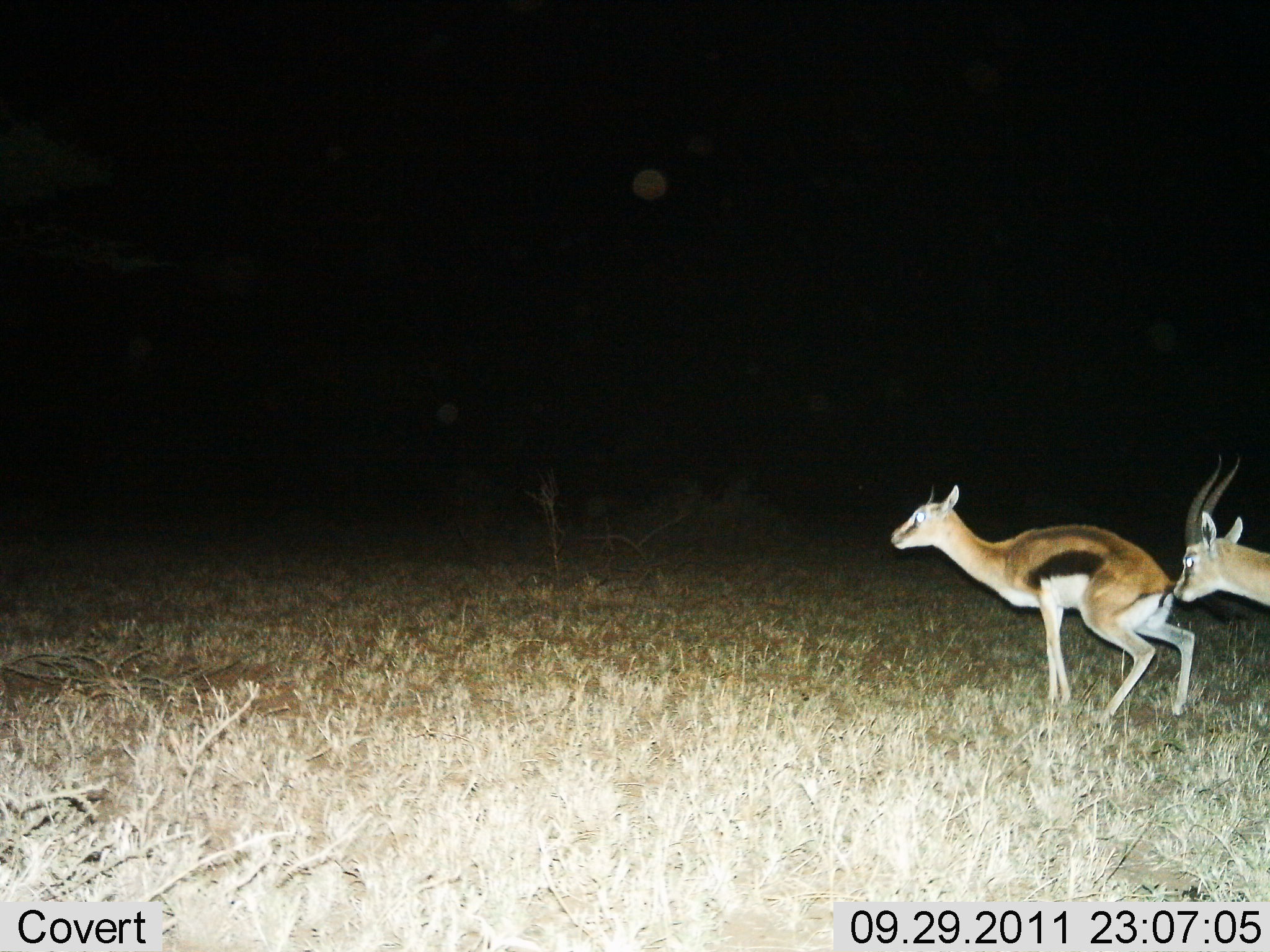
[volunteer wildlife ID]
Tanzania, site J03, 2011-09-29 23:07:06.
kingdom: Animalia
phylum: Chordata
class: Mammalia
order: Artiodactyla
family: Bovidae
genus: Eudorcas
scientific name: Eudorcas thomsonii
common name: thomson's gazelle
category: gazellethomsons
Gazellethomsons (thomson's gazelle) (Eudorcas thomsonii), count 2. Behavior (volunteer vote fractions): standing 31%, resting 0%, moving 38%, interacting 46%. Young present (vote fraction): 0%. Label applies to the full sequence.